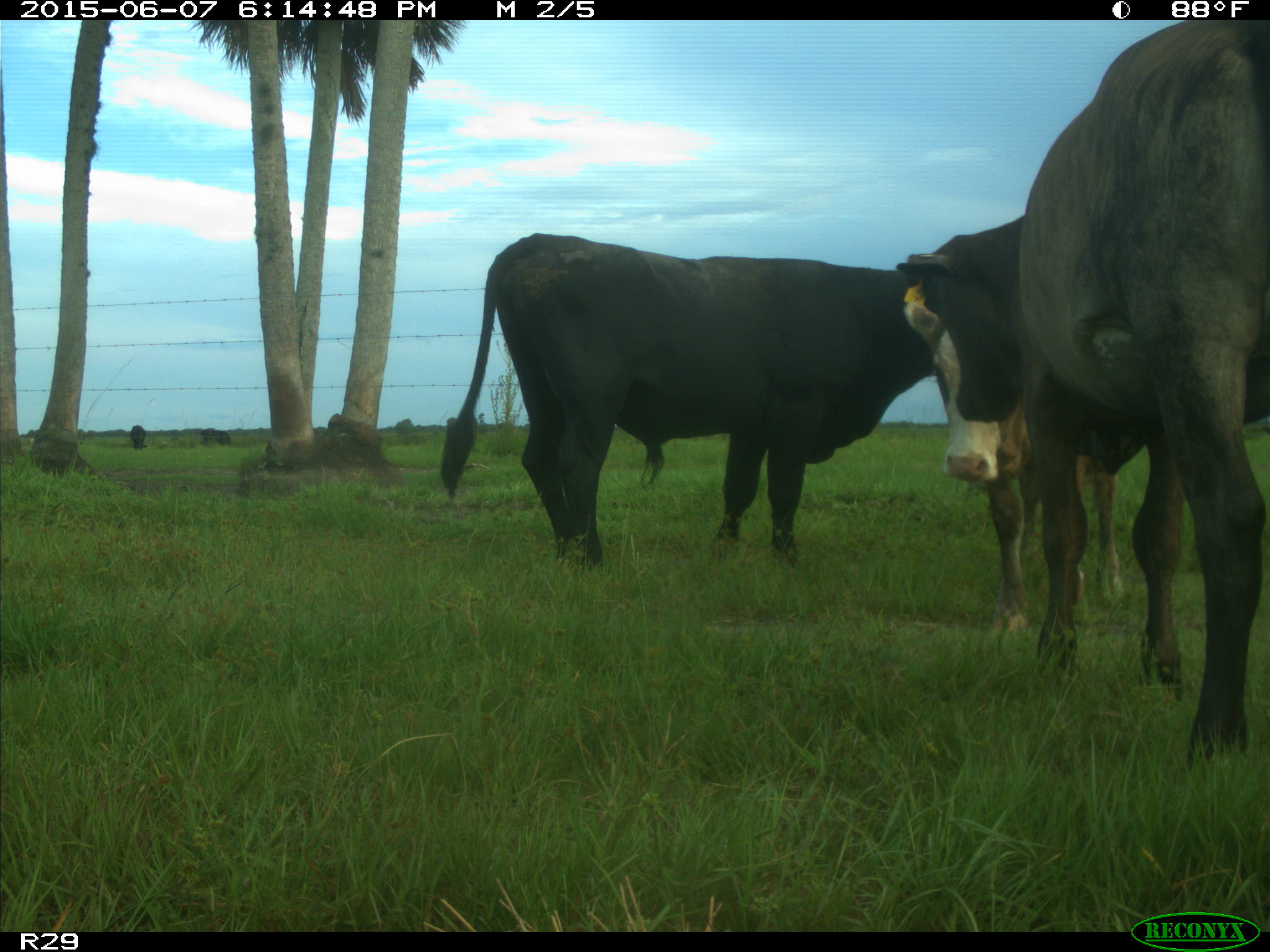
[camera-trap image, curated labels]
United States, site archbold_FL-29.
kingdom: Animalia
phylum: Chordata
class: Mammalia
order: Artiodactyla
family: Bovidae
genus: Bos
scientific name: Bos taurus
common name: domestic cow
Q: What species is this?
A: Bos taurus (domestic cow).